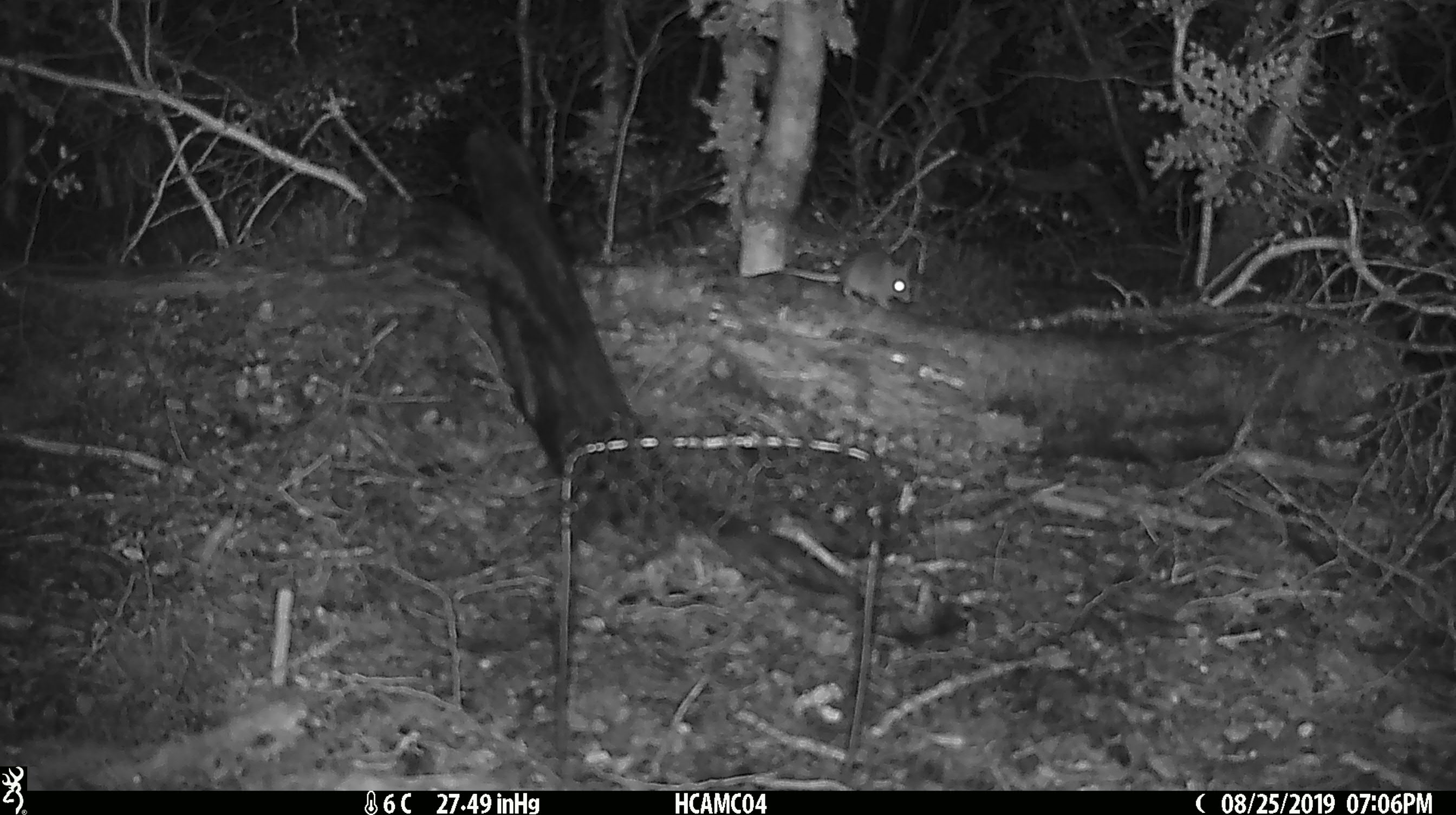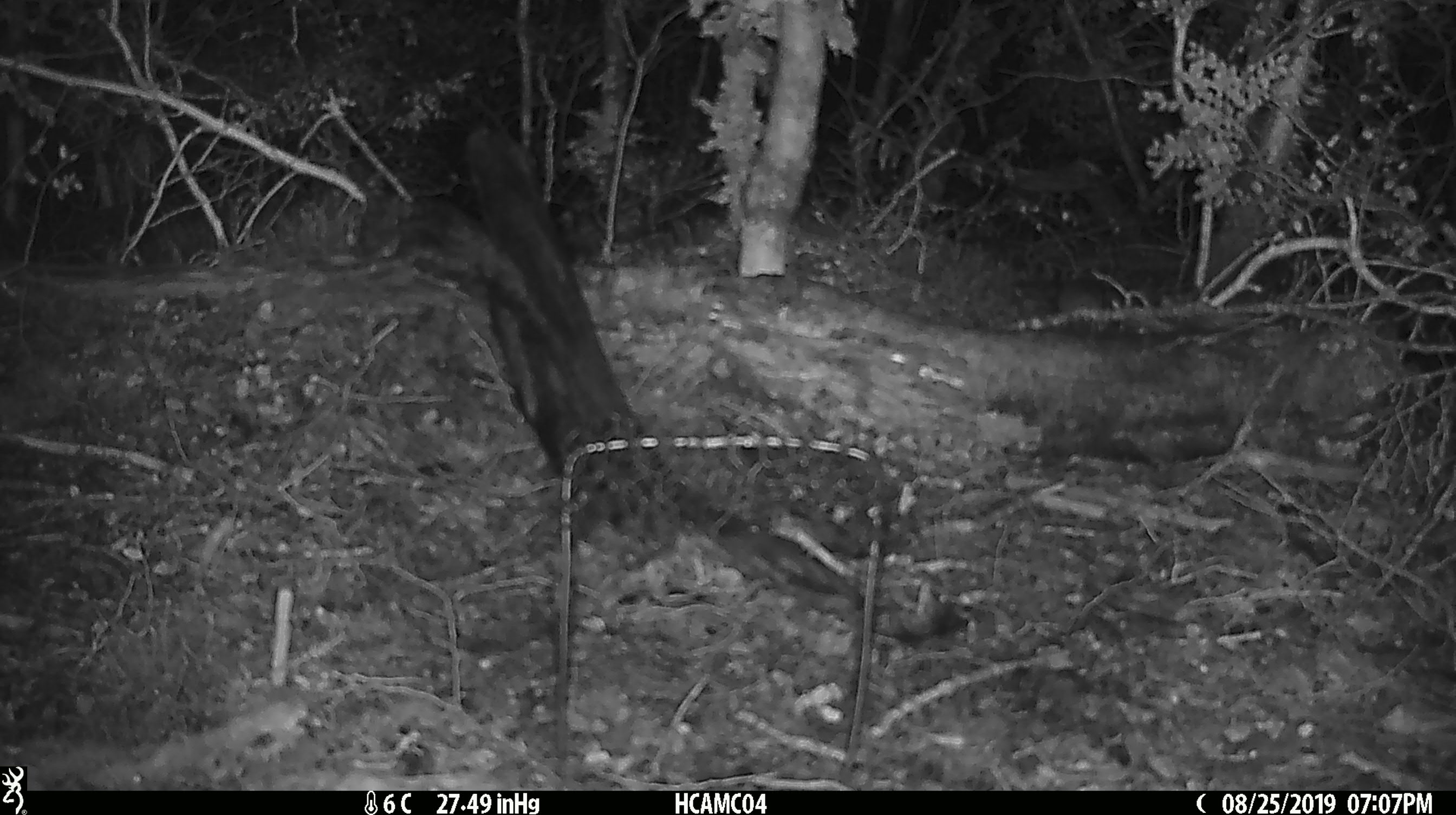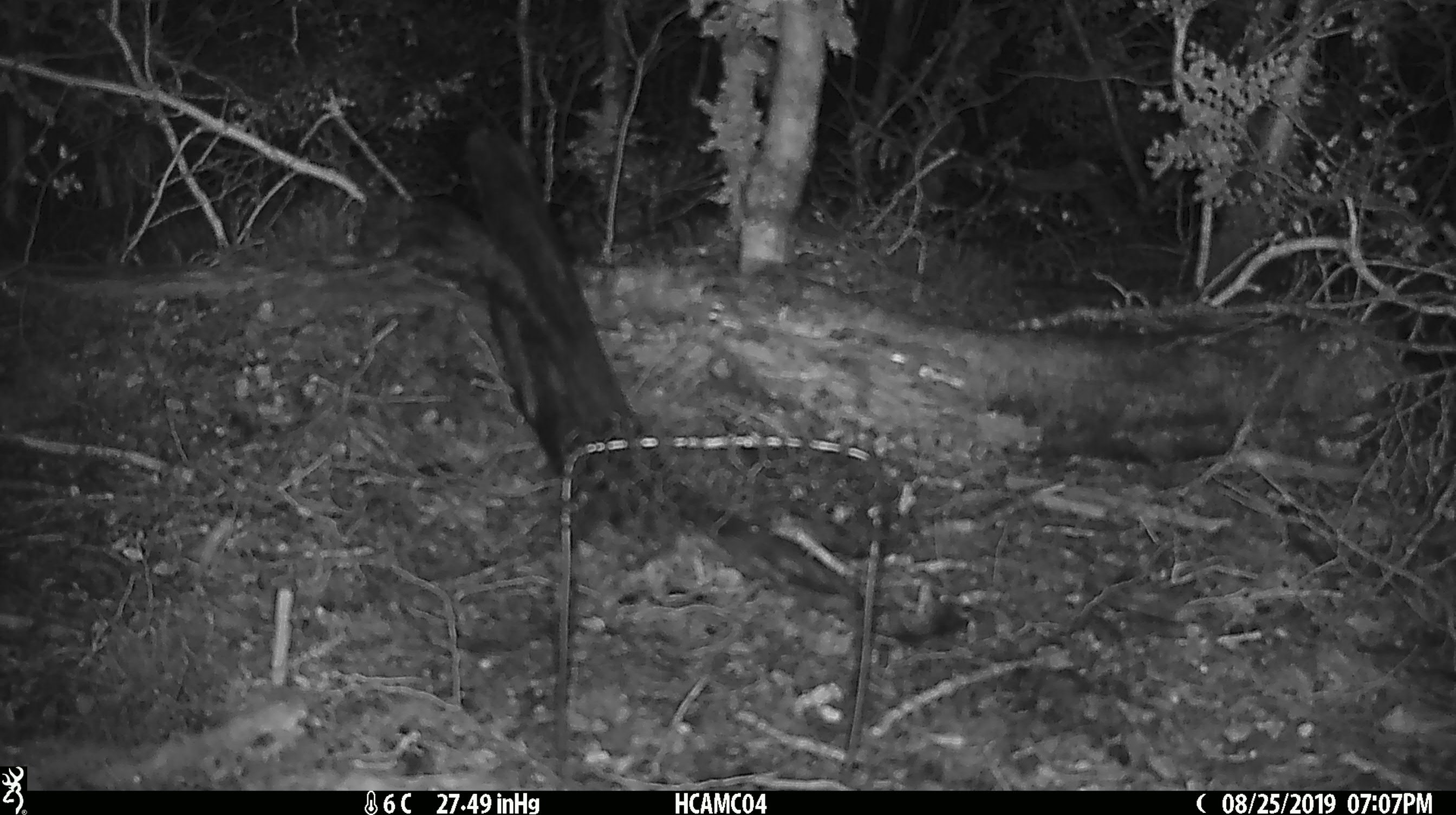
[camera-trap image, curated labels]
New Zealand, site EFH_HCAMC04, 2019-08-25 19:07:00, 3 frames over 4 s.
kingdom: Animalia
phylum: Chordata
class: Mammalia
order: Rodentia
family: Muridae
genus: Mus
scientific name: Mus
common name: mouse